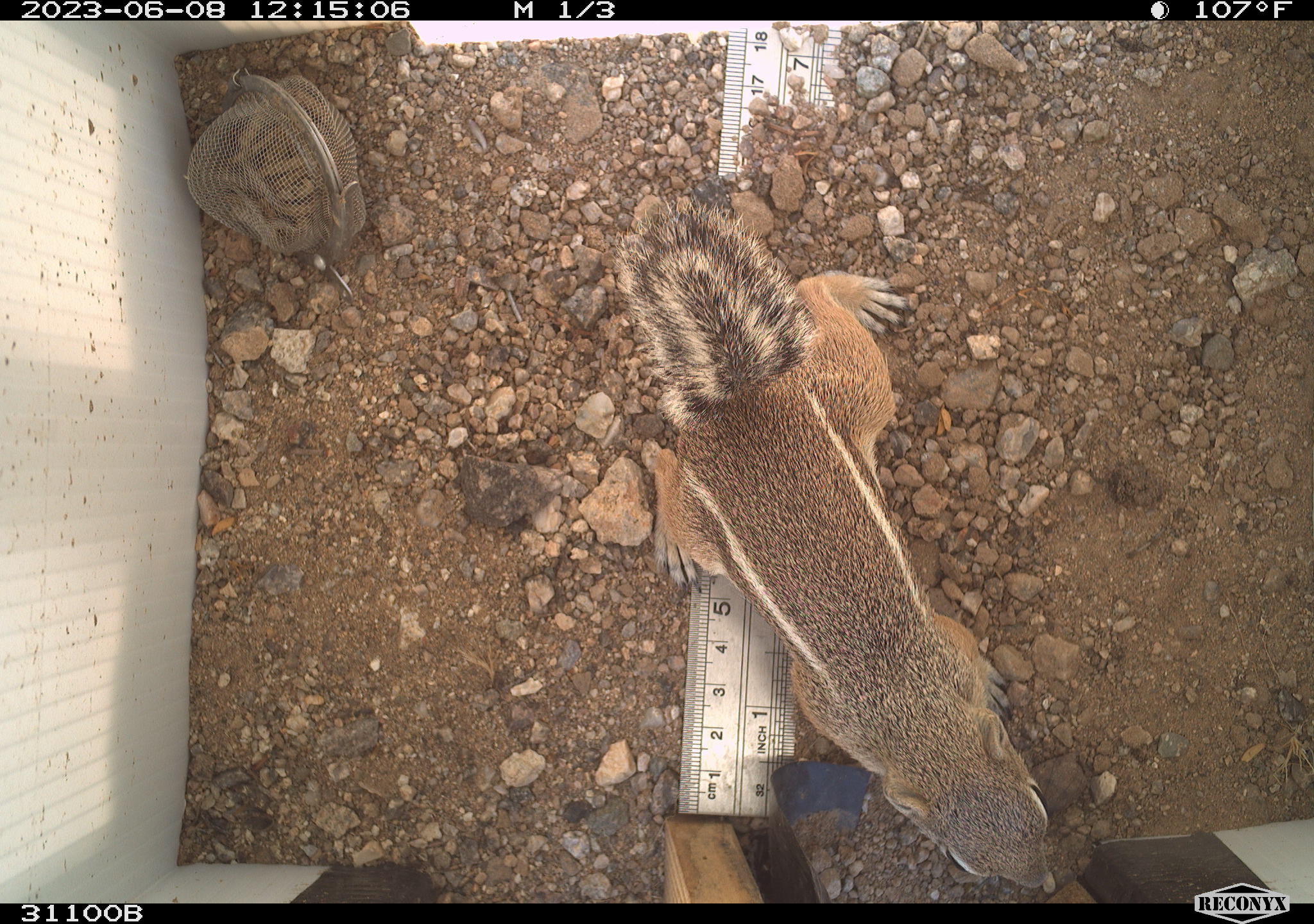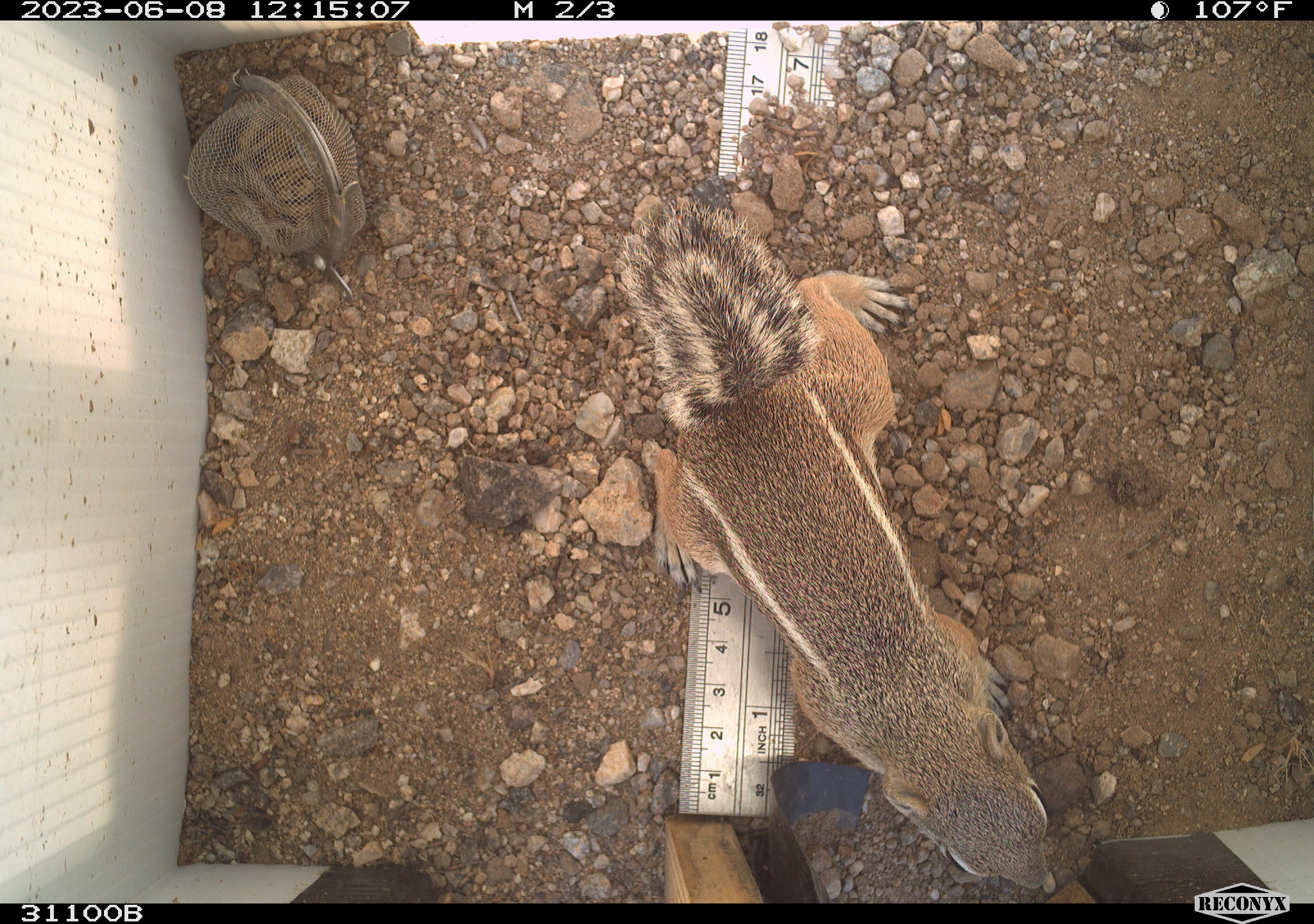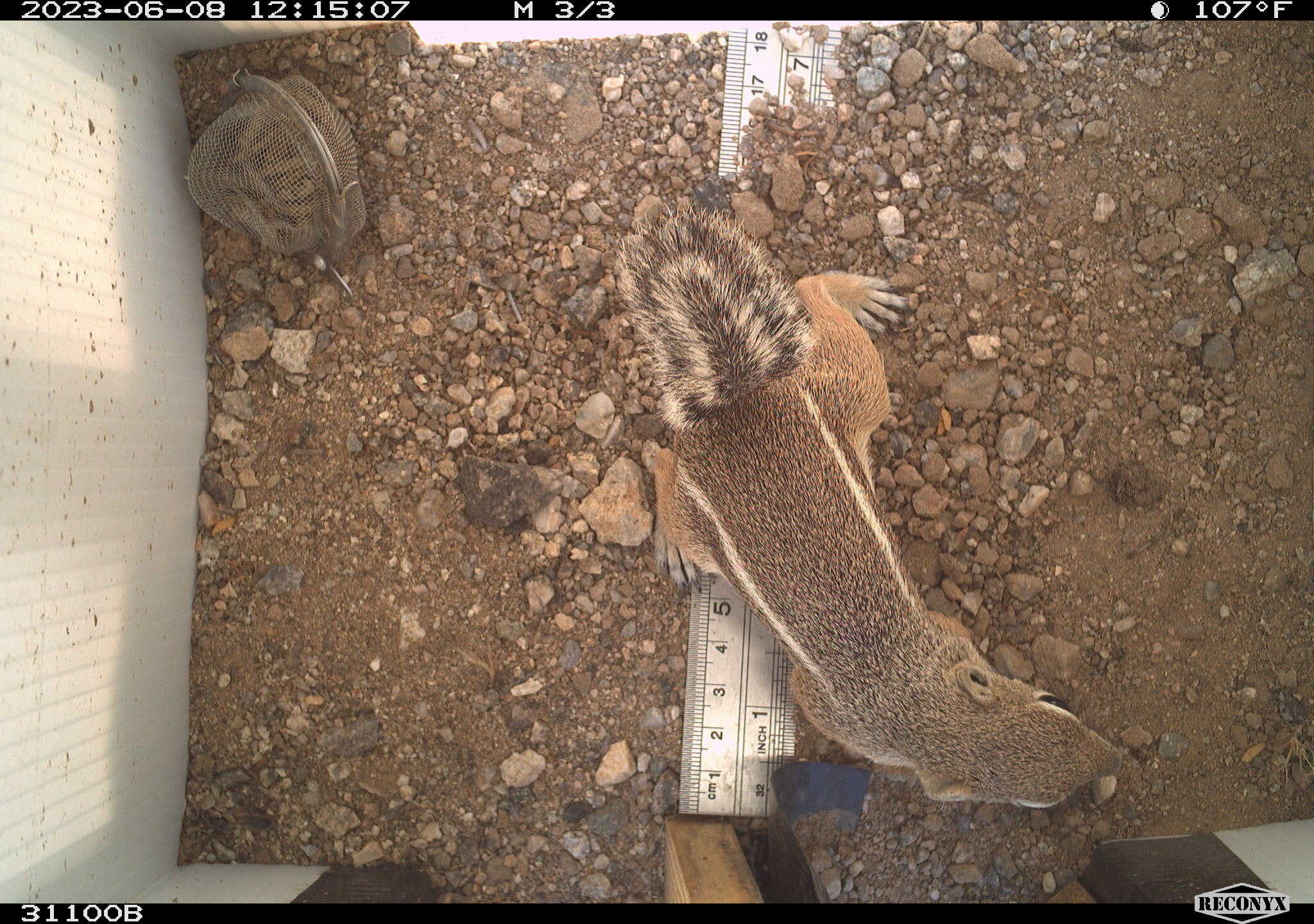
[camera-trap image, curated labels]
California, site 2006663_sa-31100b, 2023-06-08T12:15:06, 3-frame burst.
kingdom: Animalia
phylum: Chordata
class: Mammalia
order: Rodentia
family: Sciuridae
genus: Ammospermophilus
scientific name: Ammospermophilus leucurus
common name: white-tailed antelope squirrel